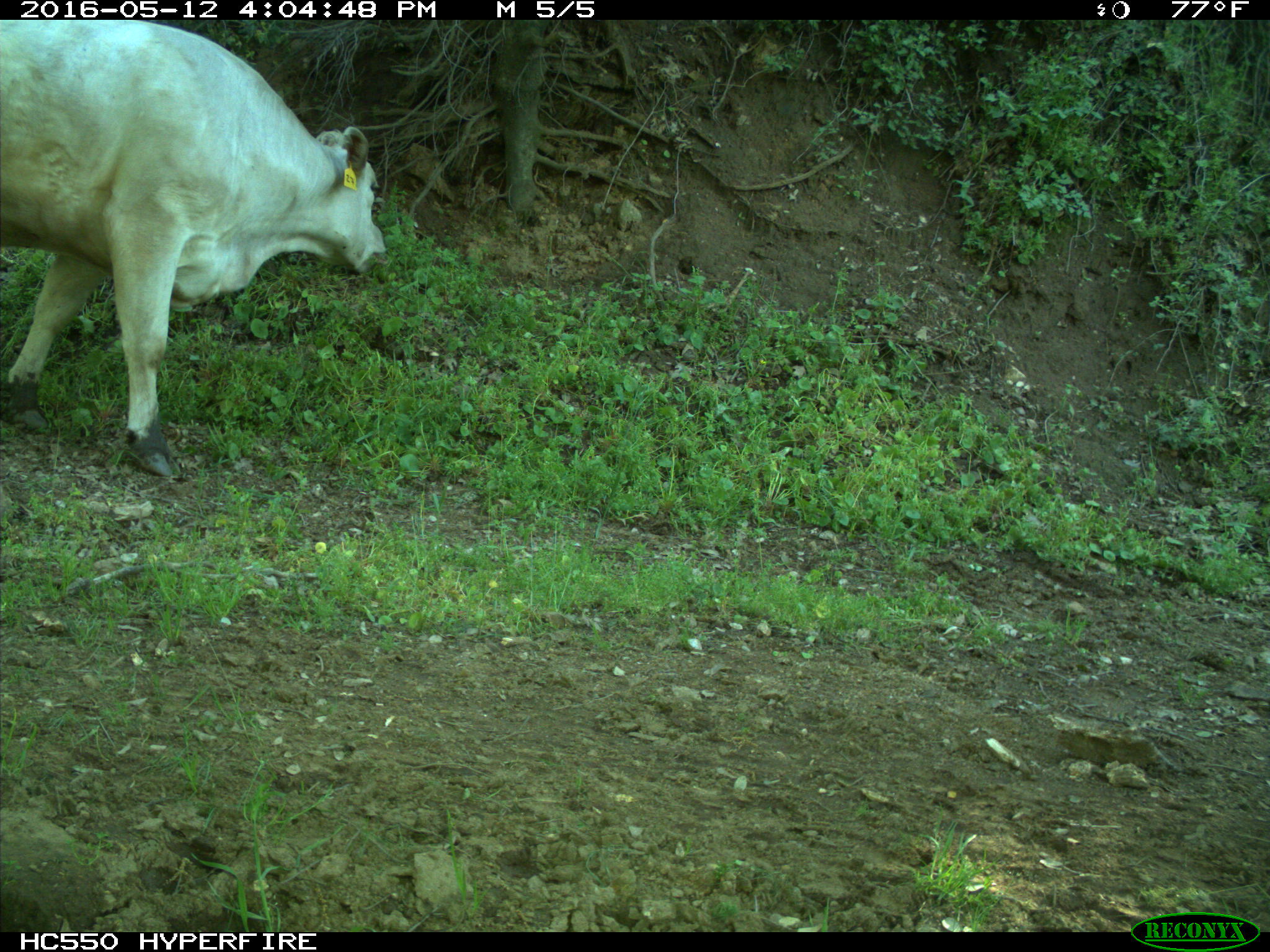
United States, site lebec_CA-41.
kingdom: Animalia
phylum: Chordata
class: Mammalia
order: Artiodactyla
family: Bovidae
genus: Bos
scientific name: Bos taurus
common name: domestic cow